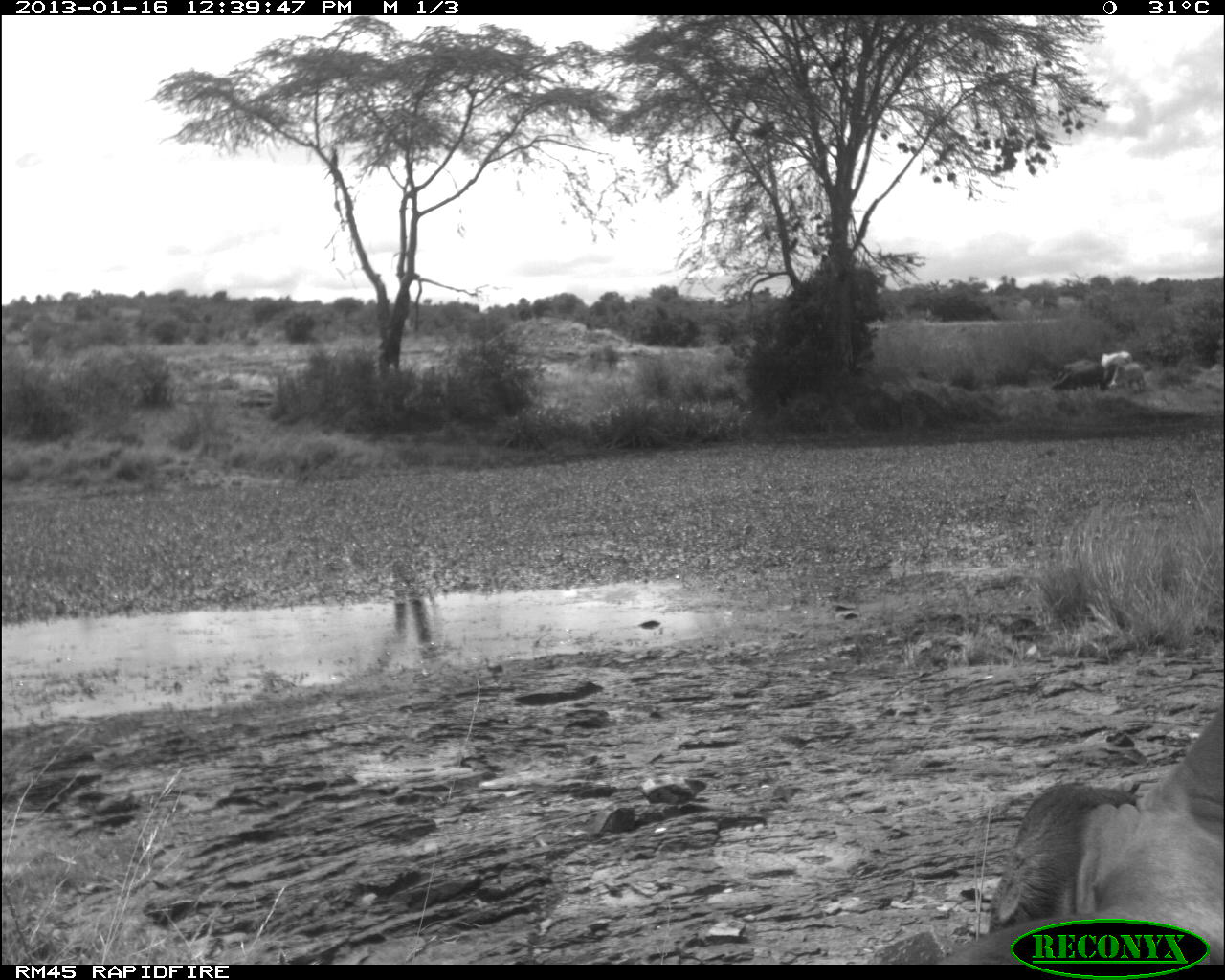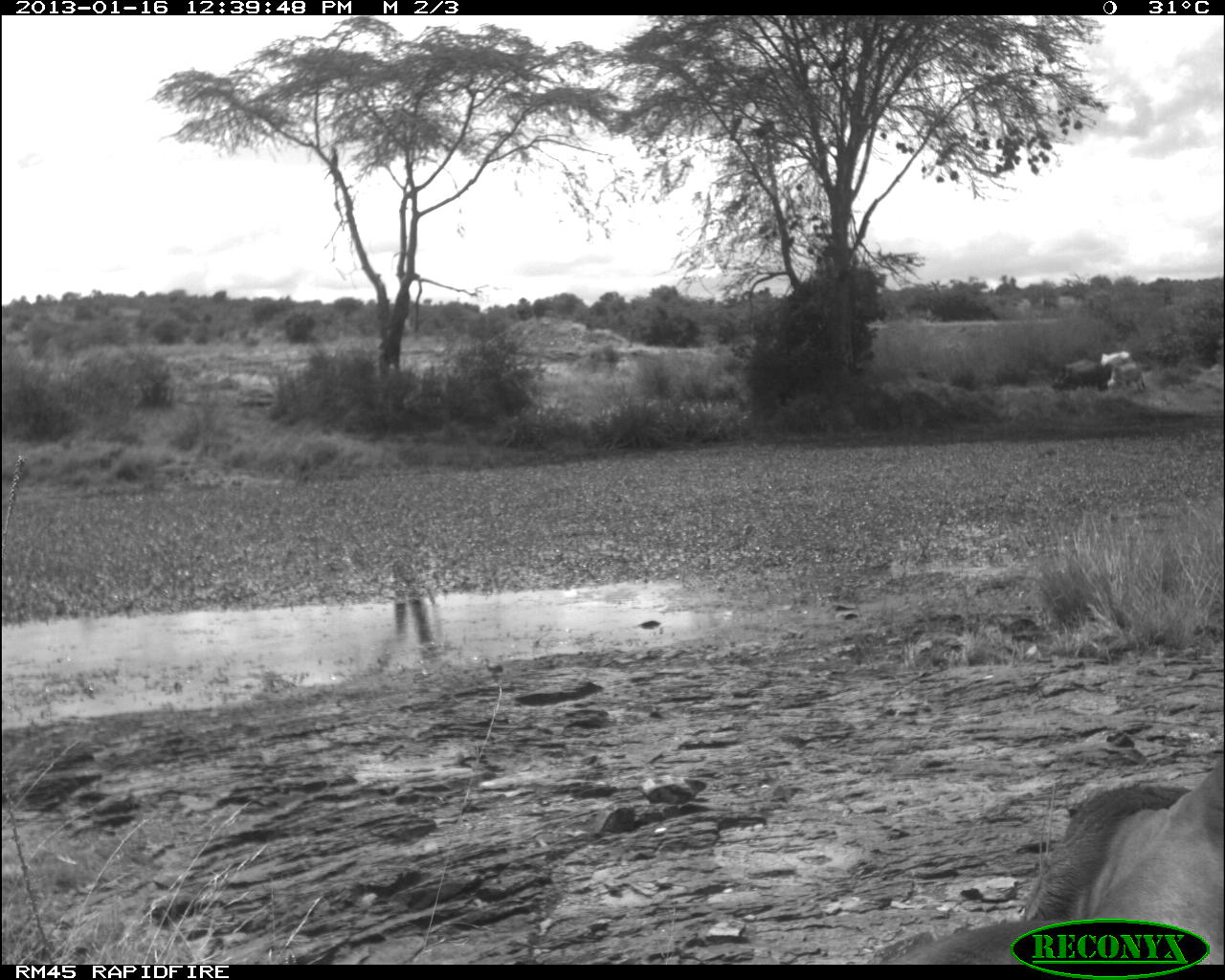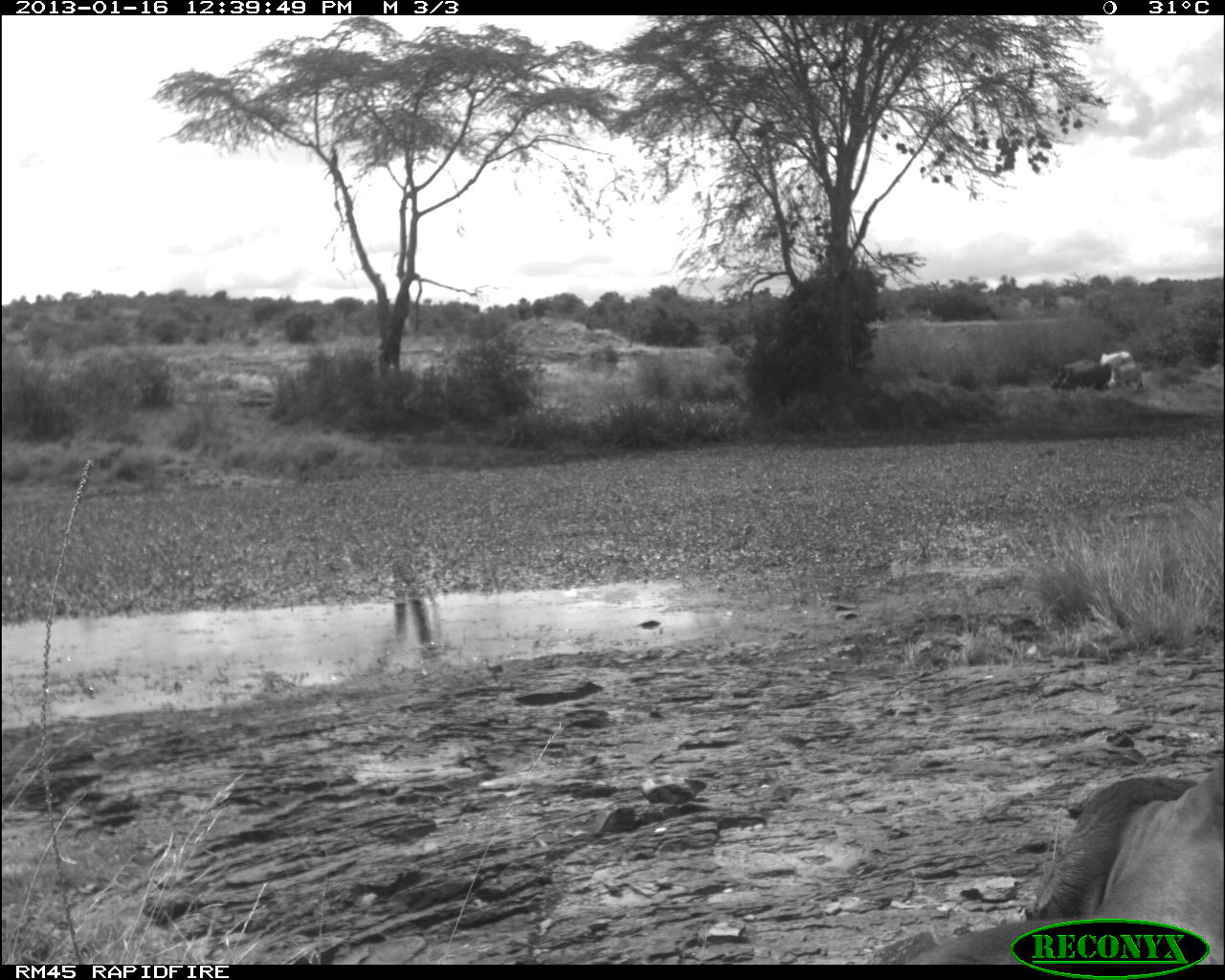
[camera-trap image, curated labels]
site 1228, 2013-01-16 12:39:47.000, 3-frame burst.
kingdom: Animalia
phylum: Chordata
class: Mammalia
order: Artiodactyla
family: Bovidae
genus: Bos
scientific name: Bos taurus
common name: domestic cattle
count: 7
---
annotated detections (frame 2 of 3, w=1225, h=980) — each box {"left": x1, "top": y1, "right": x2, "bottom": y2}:
bos taurus: {"left": 888, "top": 739, "right": 1225, "bottom": 963}; {"left": 1052, "top": 362, "right": 1106, "bottom": 394}; {"left": 1047, "top": 358, "right": 1095, "bottom": 390}; {"left": 1108, "top": 359, "right": 1146, "bottom": 394}; {"left": 1098, "top": 350, "right": 1133, "bottom": 367}